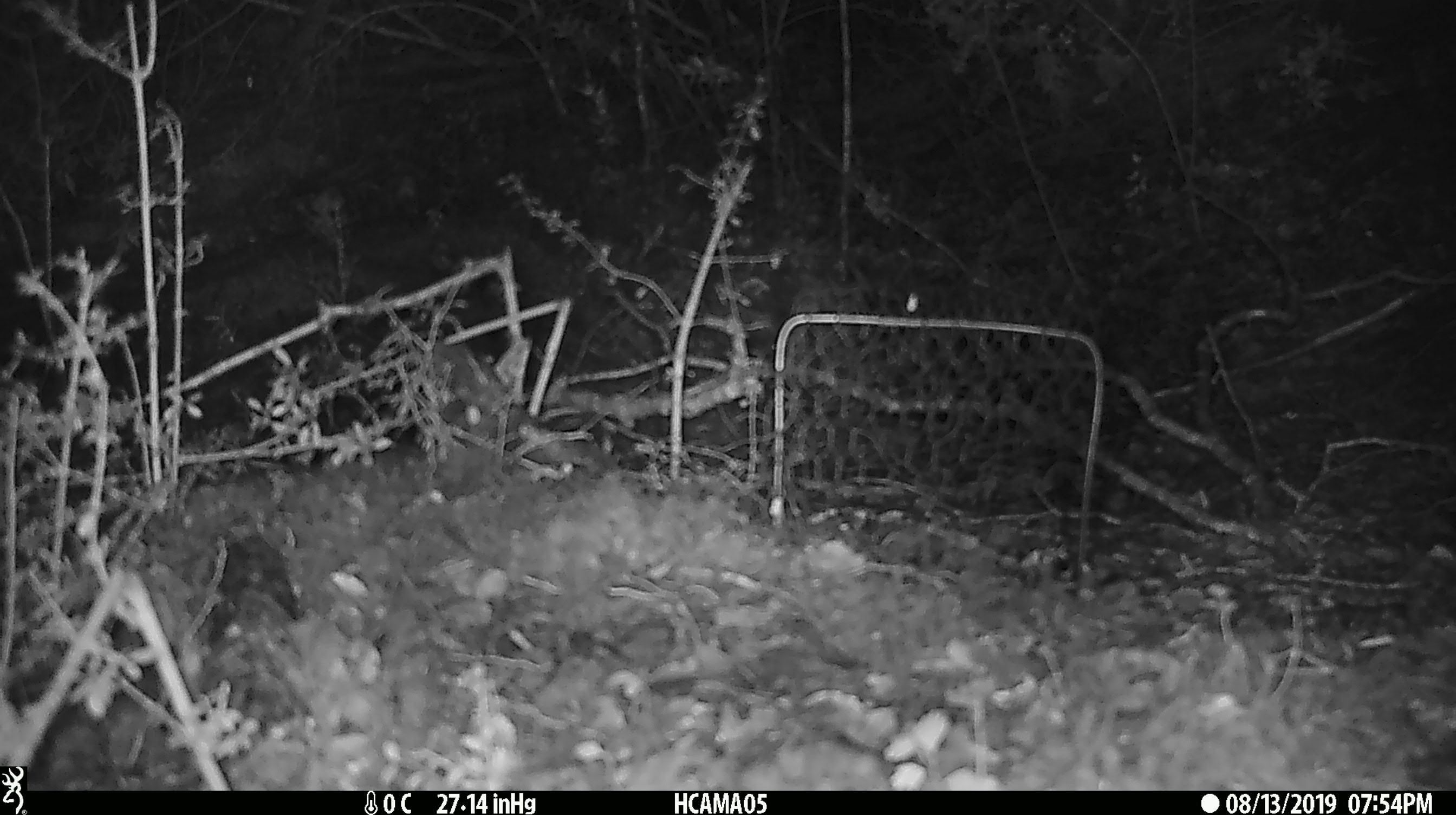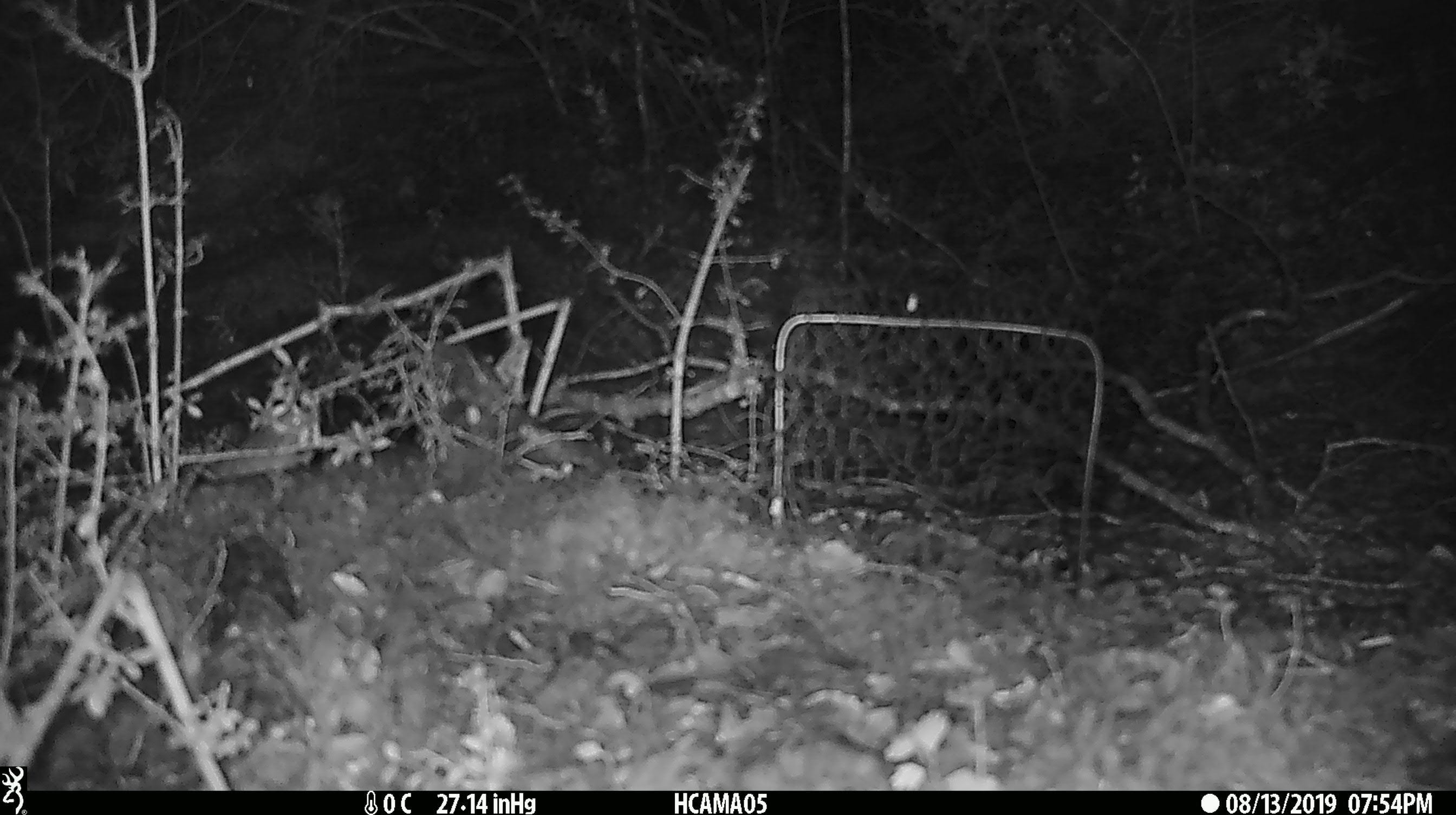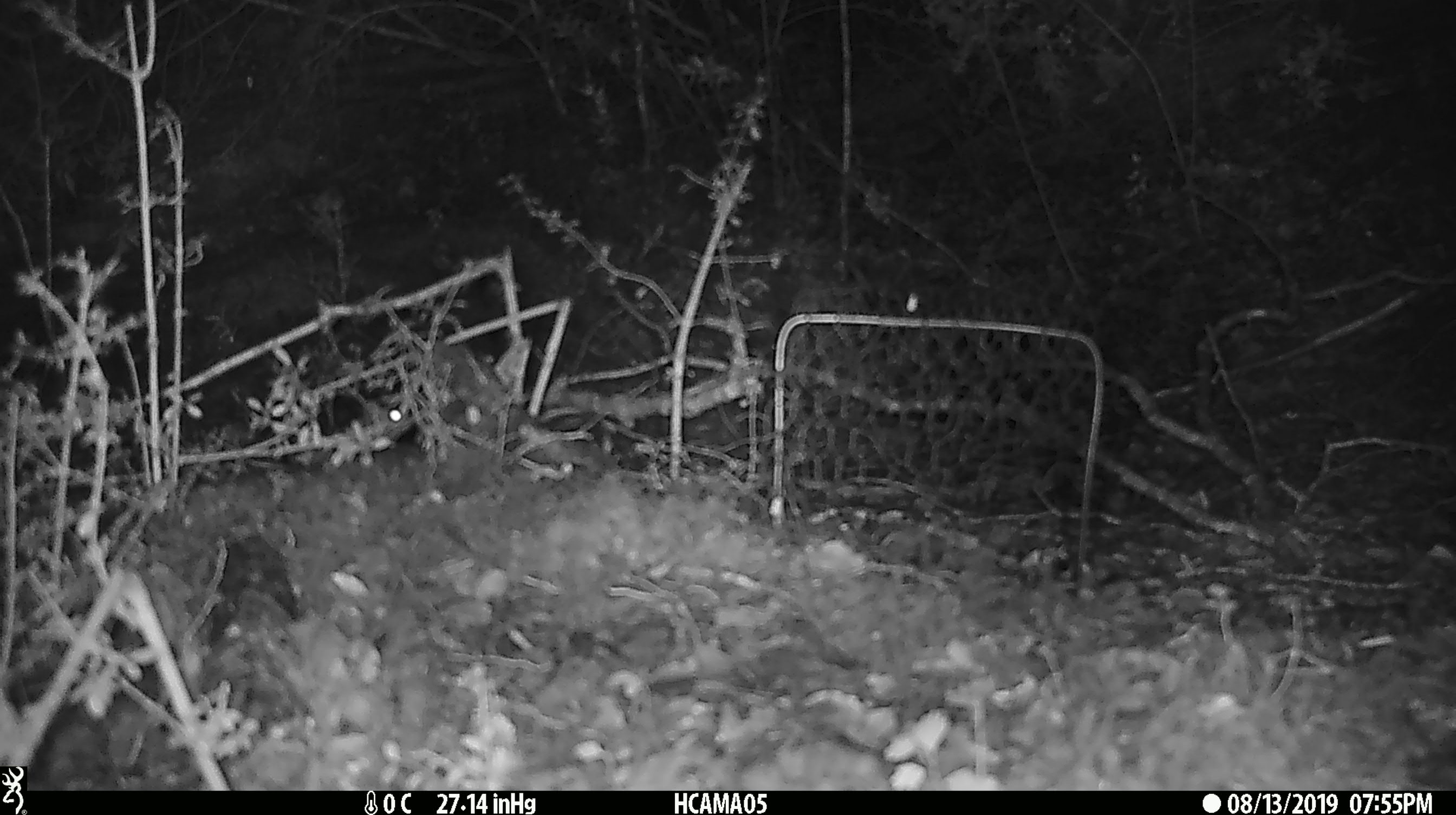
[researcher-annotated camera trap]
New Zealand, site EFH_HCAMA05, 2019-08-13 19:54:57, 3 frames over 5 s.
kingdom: Animalia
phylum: Chordata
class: Mammalia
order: Rodentia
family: Muridae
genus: Mus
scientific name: Mus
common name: mouse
Mouse (Mus).